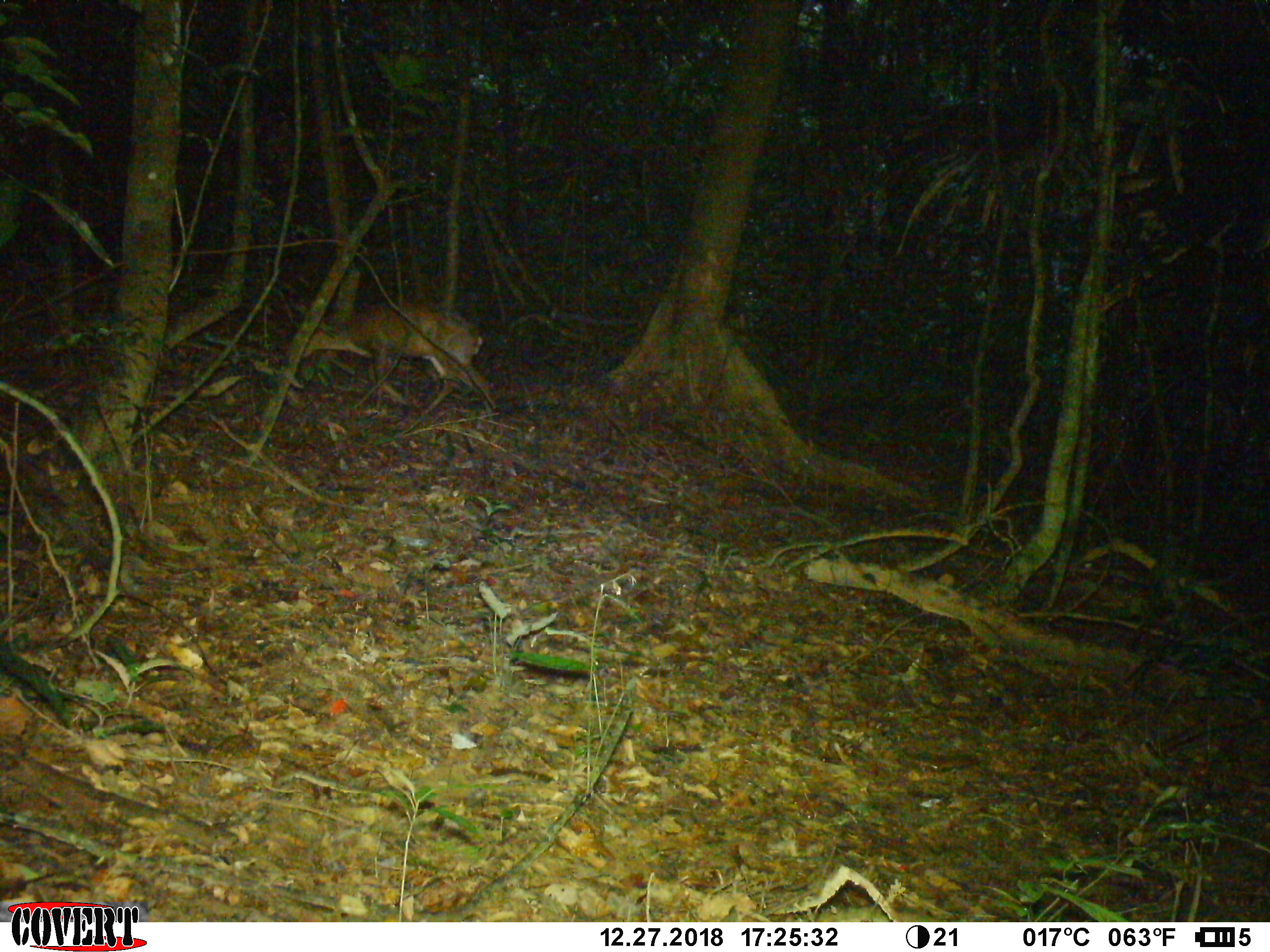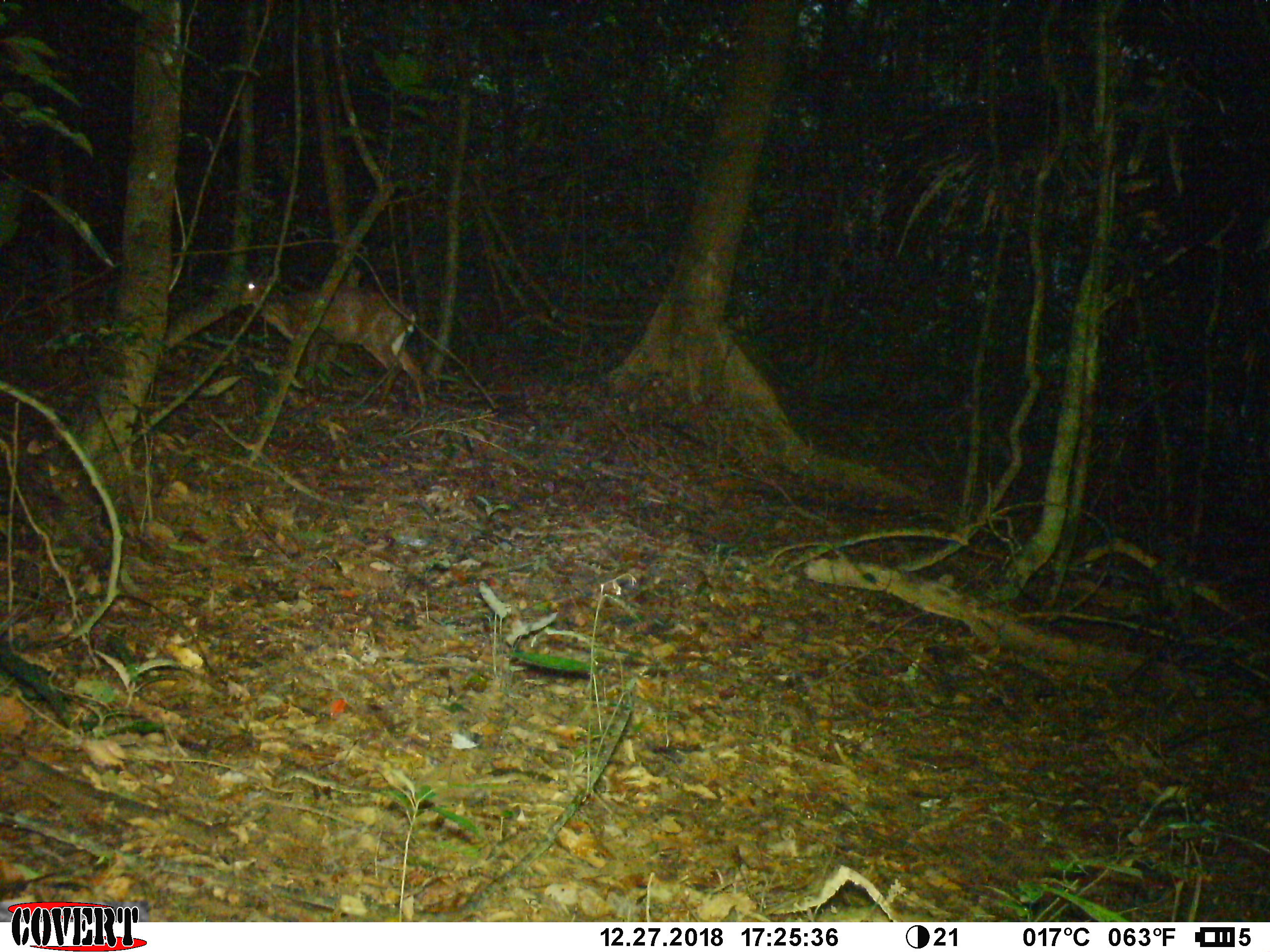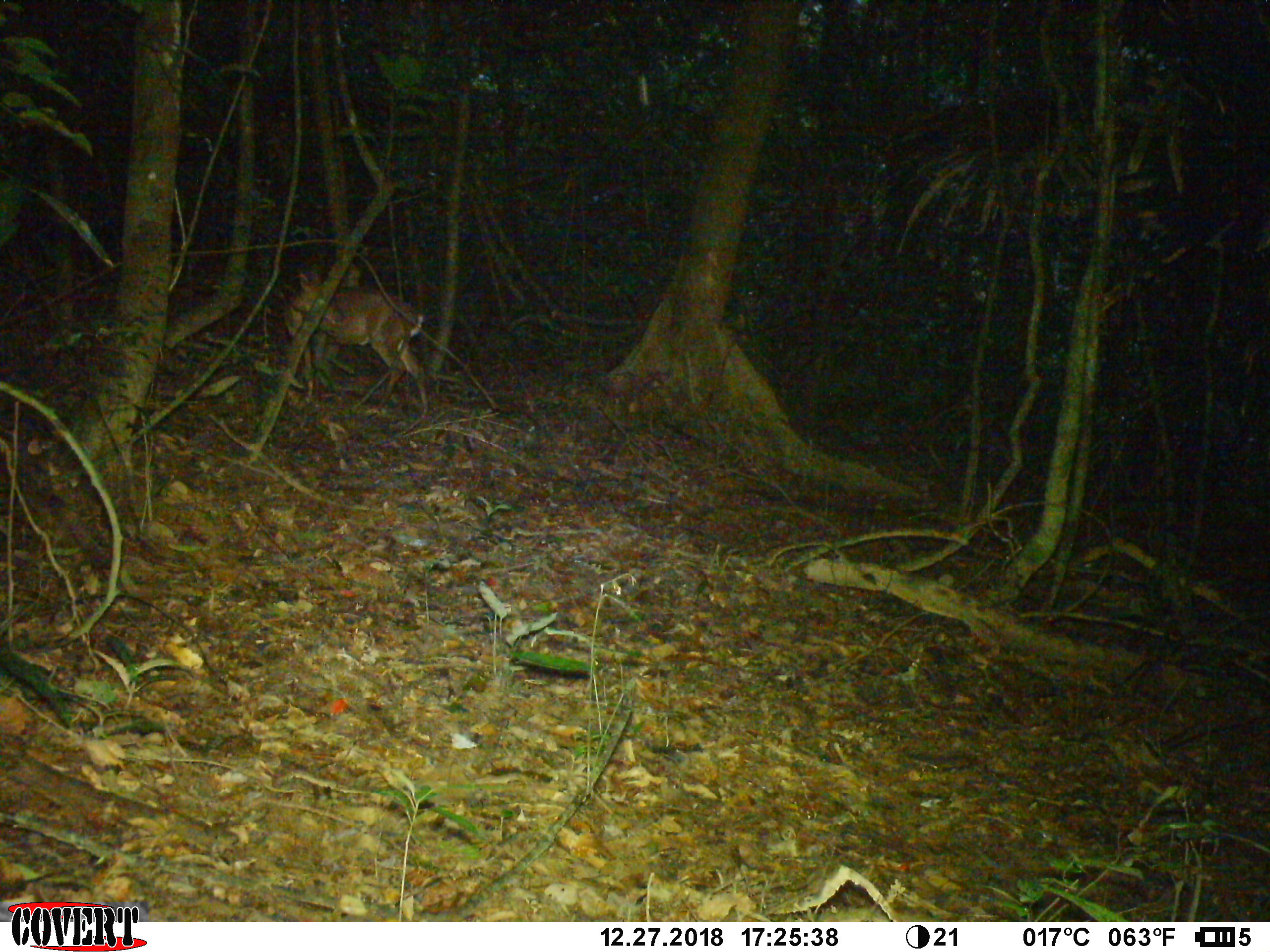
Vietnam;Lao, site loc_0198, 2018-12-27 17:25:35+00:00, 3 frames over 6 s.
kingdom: Animalia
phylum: Chordata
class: Mammalia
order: Artiodactyla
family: Cervidae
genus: Muntiacus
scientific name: Muntiacus vuquangensis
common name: large-antlered muntjac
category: large antlered muntjac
Large antlered muntjac (large-antlered muntjac) (Muntiacus vuquangensis). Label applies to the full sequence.